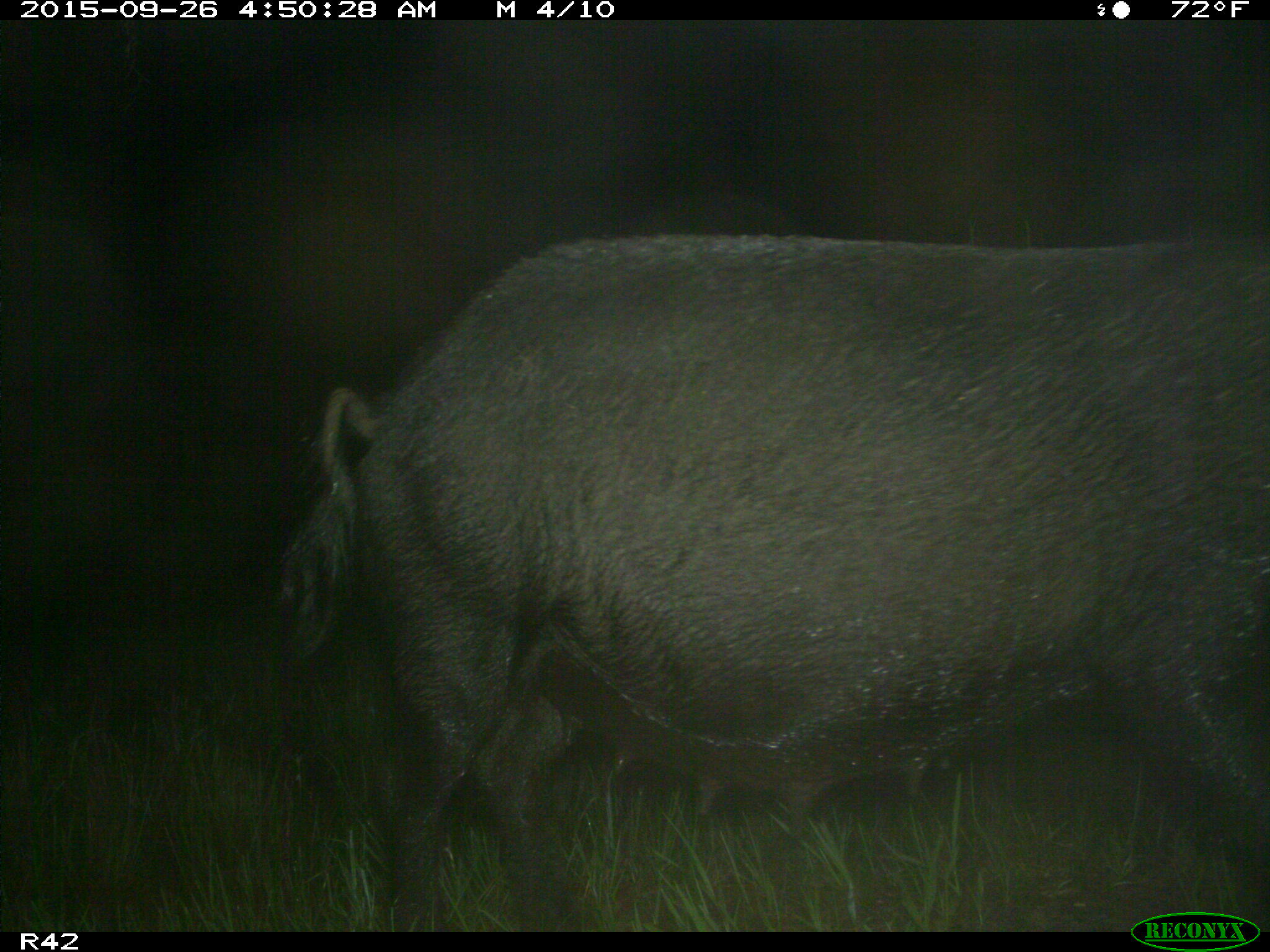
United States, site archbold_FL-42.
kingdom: Animalia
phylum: Chordata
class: Mammalia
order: Artiodactyla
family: Suidae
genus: Sus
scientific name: Sus scrofa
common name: wild boar